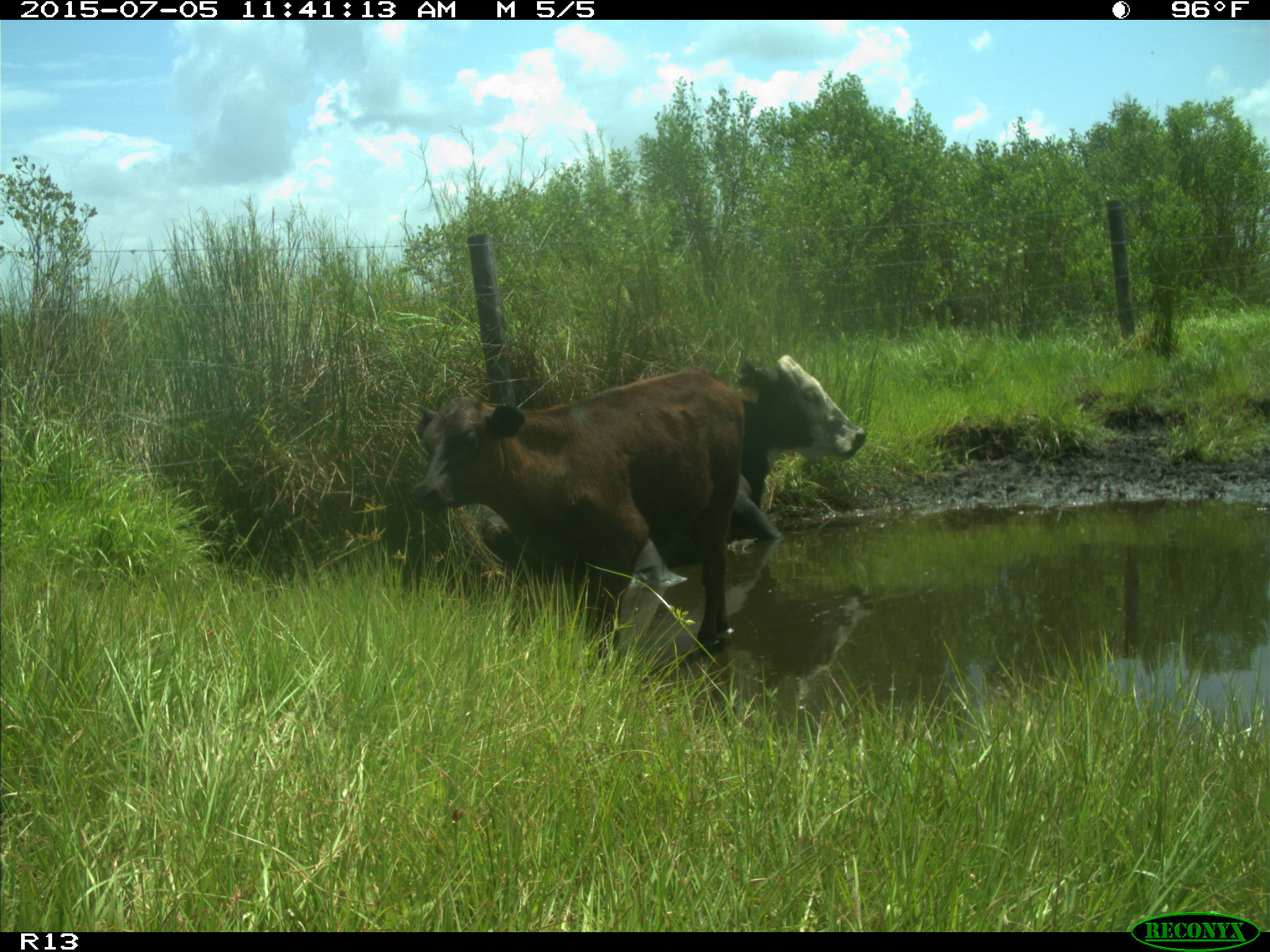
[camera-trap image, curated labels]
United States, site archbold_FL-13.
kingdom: Animalia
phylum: Chordata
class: Mammalia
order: Artiodactyla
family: Bovidae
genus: Bos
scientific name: Bos taurus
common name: domestic cow